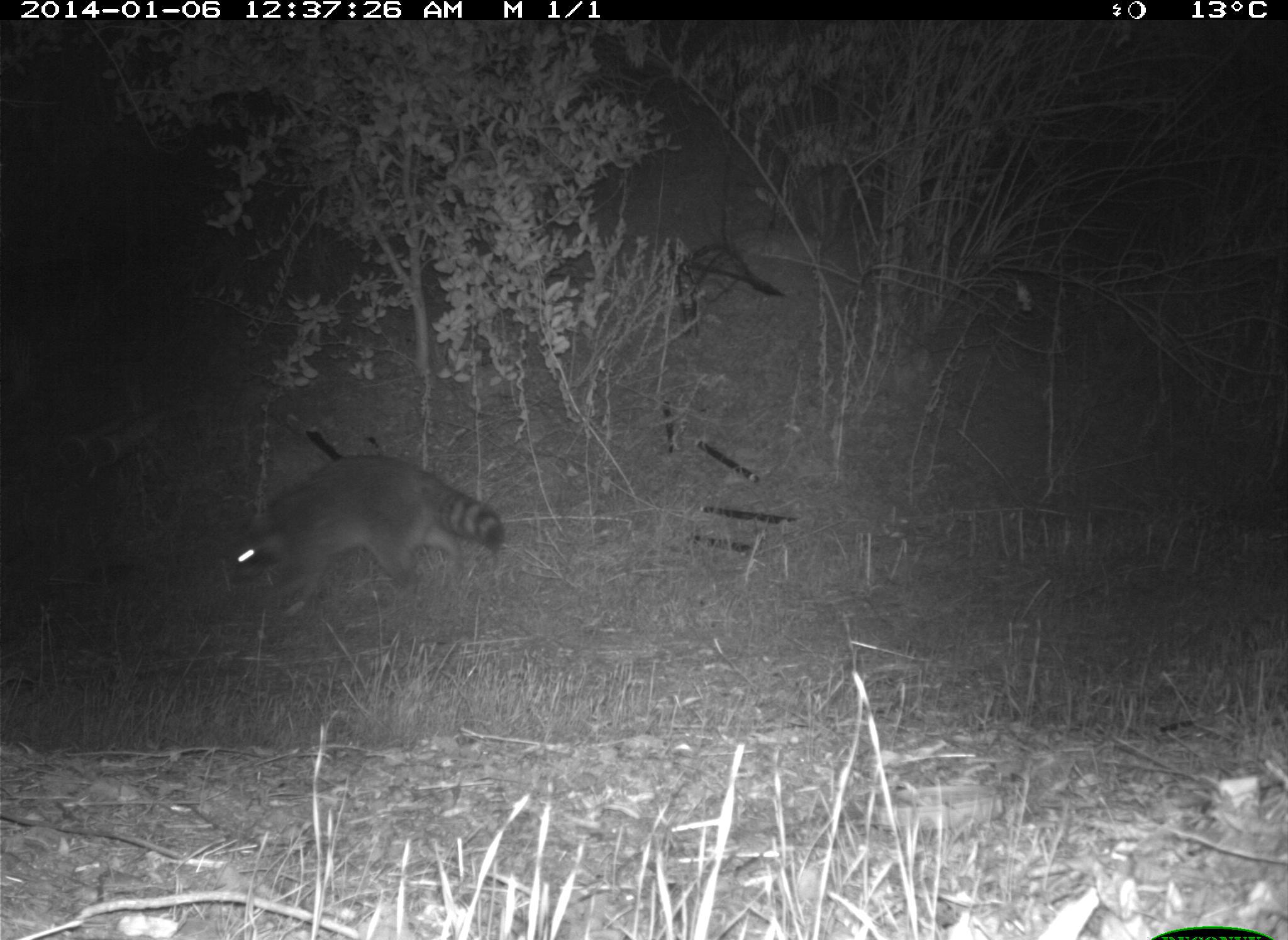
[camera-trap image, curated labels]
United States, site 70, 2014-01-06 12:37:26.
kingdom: Animalia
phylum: Chordata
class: Mammalia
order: Carnivora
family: Procyonidae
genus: Procyon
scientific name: Procyon lotor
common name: raccoon